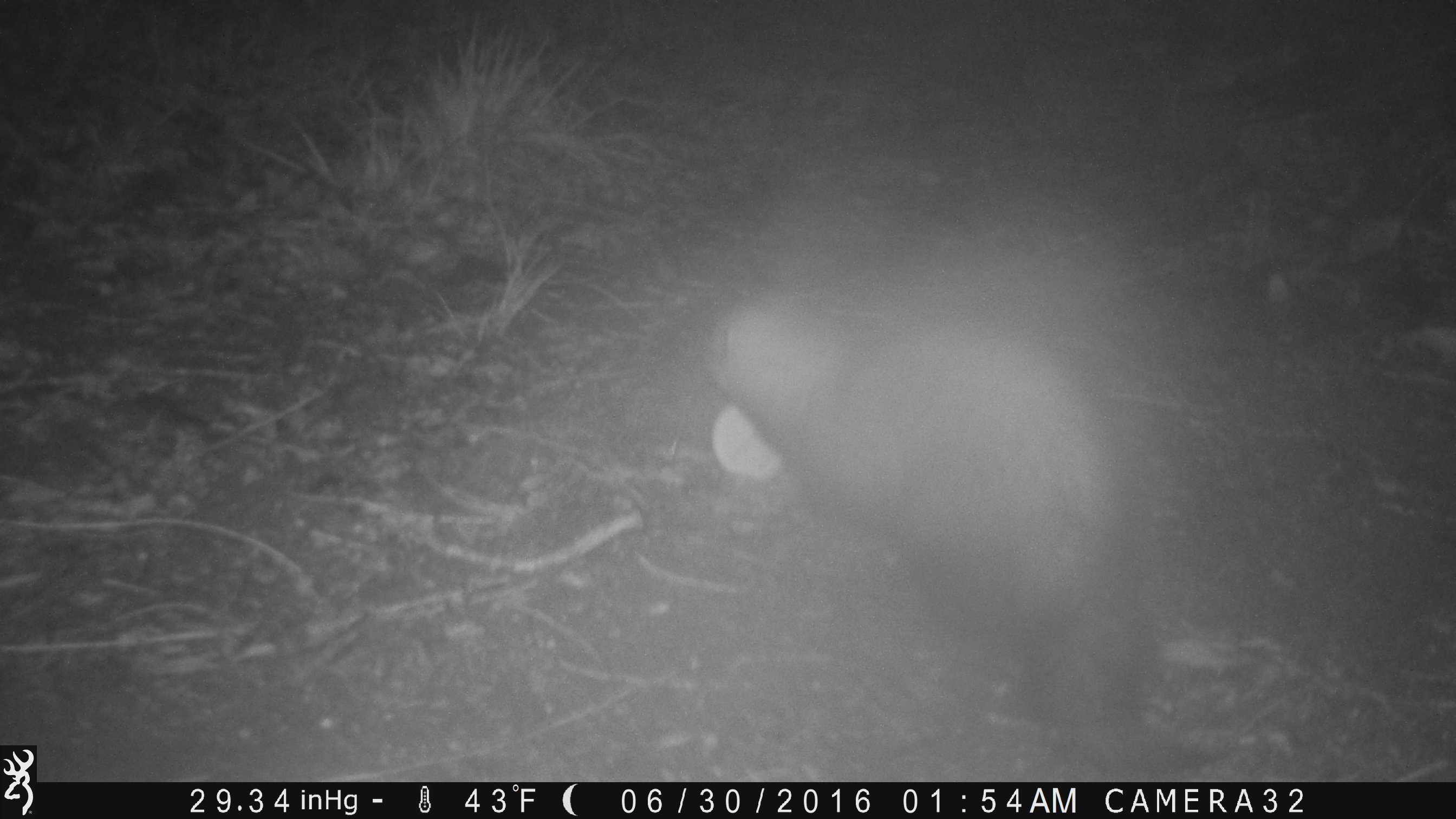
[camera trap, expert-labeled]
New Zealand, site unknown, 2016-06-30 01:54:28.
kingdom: Animalia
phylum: Chordata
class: Mammalia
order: Carnivora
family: Mustelidae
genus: Mustela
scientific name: Mustela furo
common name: ferret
Ferret (Mustela furo).